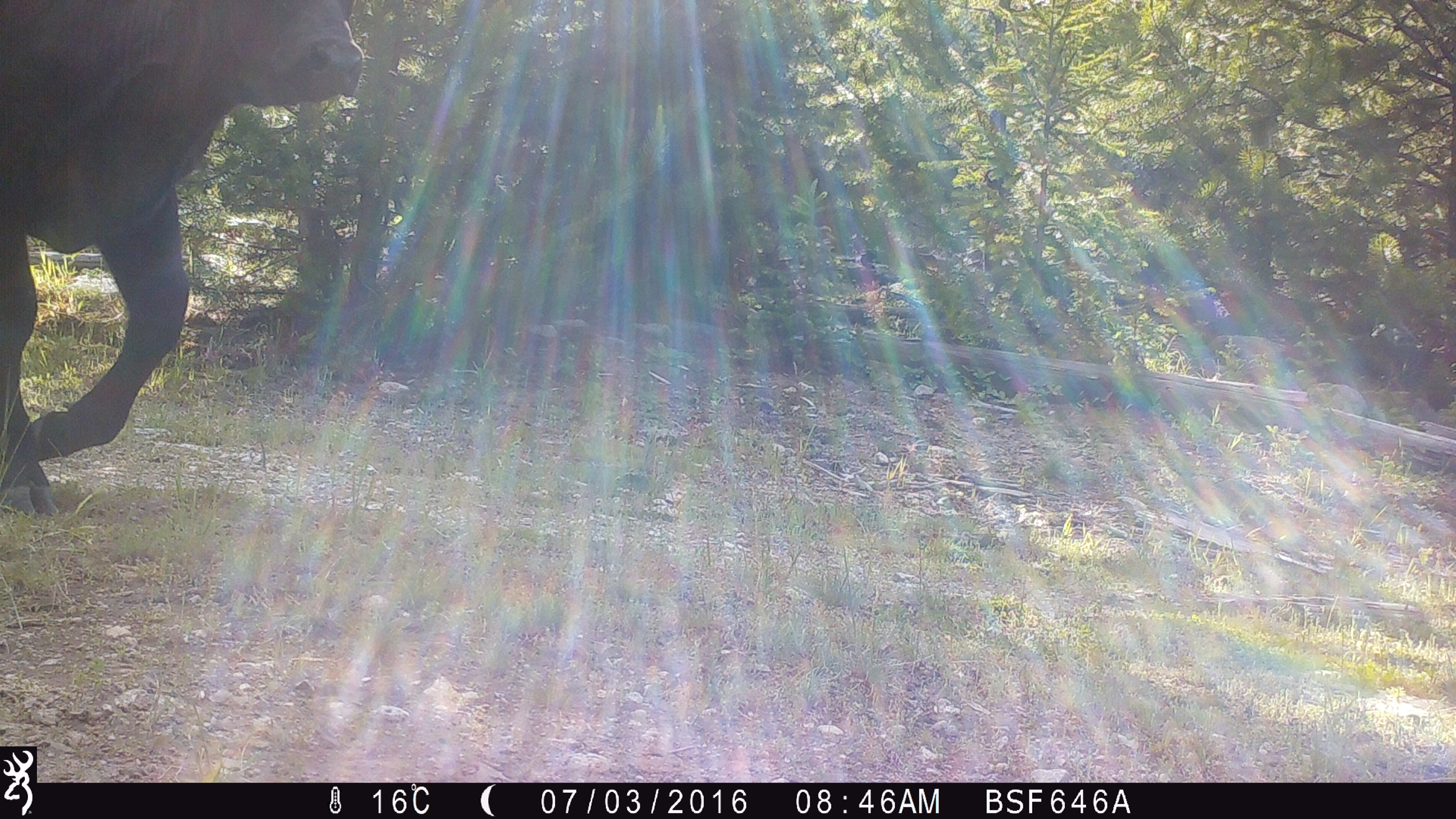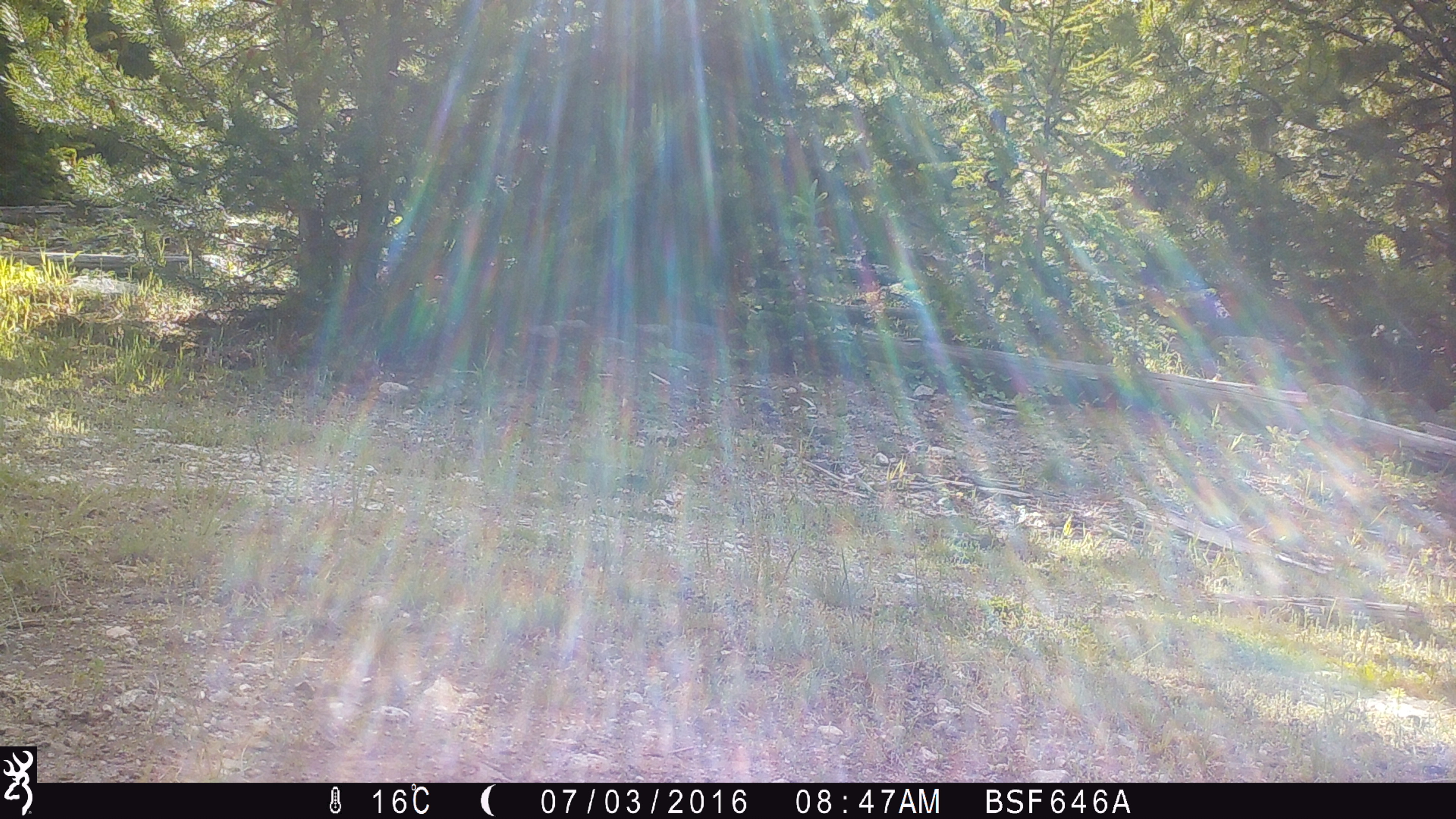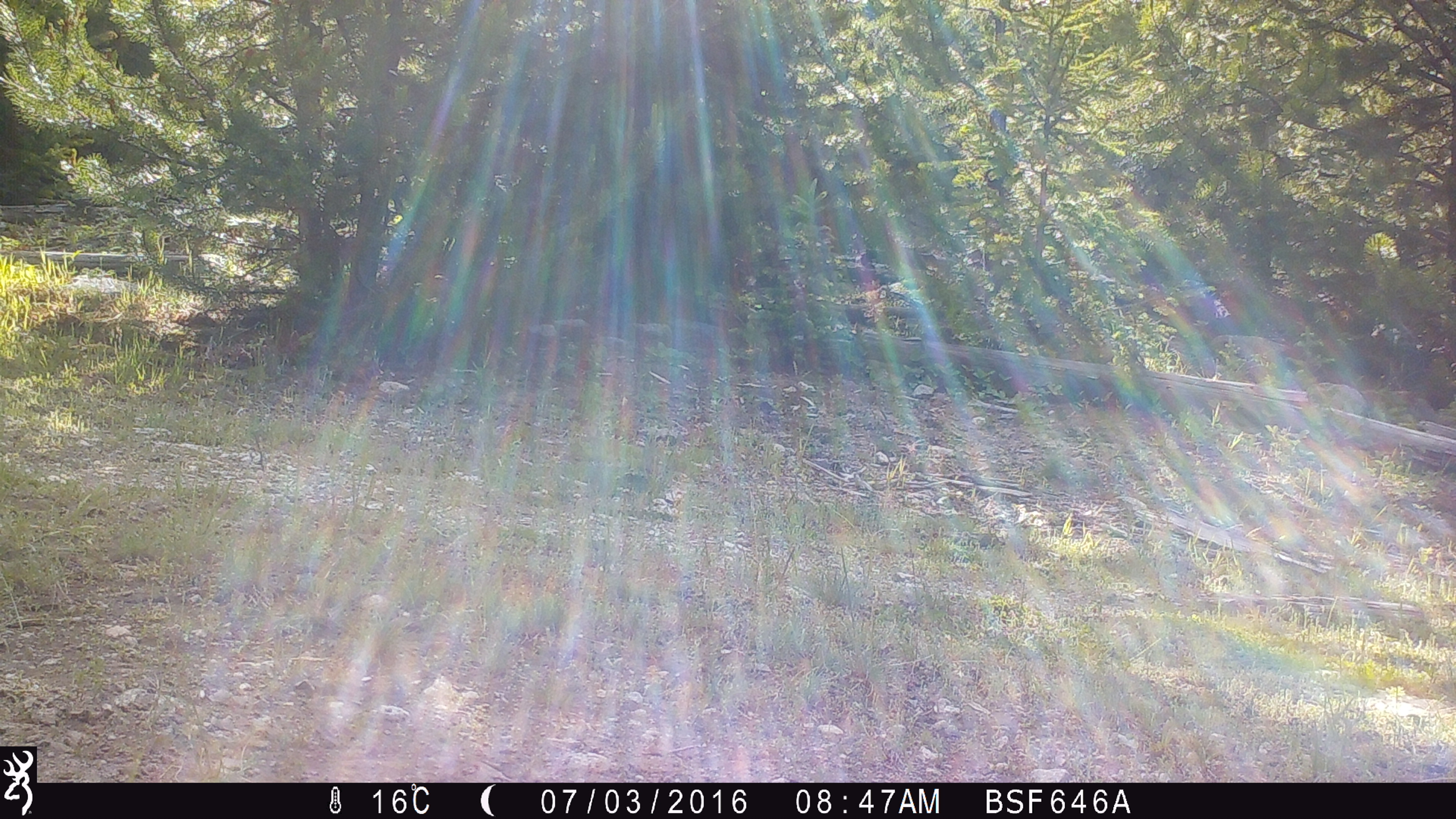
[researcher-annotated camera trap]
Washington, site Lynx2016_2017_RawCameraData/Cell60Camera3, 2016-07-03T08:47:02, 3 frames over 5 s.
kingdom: Animalia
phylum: Chordata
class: Mammalia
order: Artiodactyla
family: Bovidae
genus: Bos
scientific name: Bos taurus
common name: domestic cattle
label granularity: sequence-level